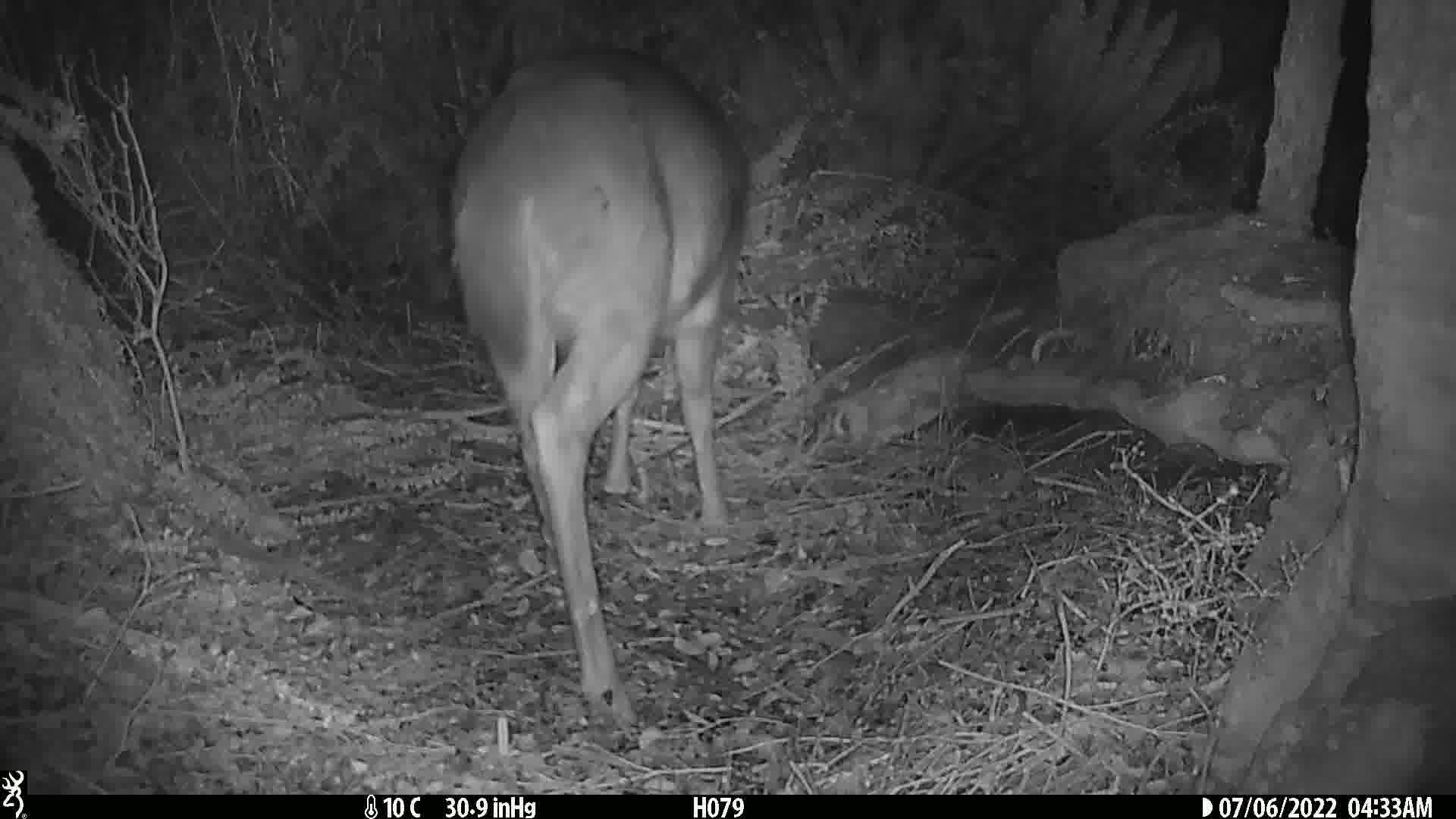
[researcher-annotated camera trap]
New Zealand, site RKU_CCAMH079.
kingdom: Animalia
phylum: Chordata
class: Mammalia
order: Artiodactyla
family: Cervidae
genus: Odocoileus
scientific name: Odocoileus virginianus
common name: white-tailed deer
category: white tailed deer